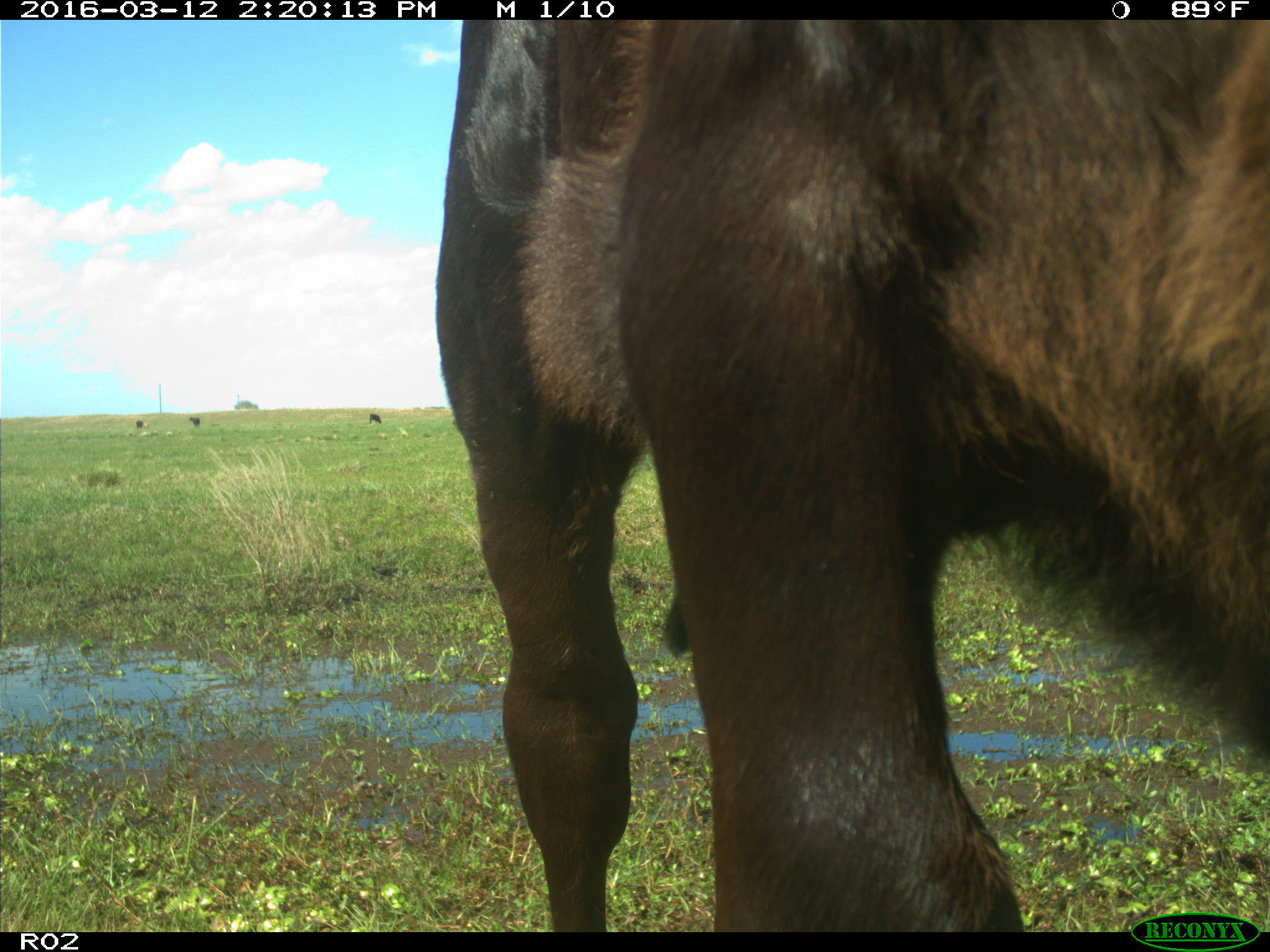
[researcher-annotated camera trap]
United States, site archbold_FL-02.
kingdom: Animalia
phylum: Chordata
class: Mammalia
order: Artiodactyla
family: Bovidae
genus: Bos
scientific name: Bos taurus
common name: domestic cow